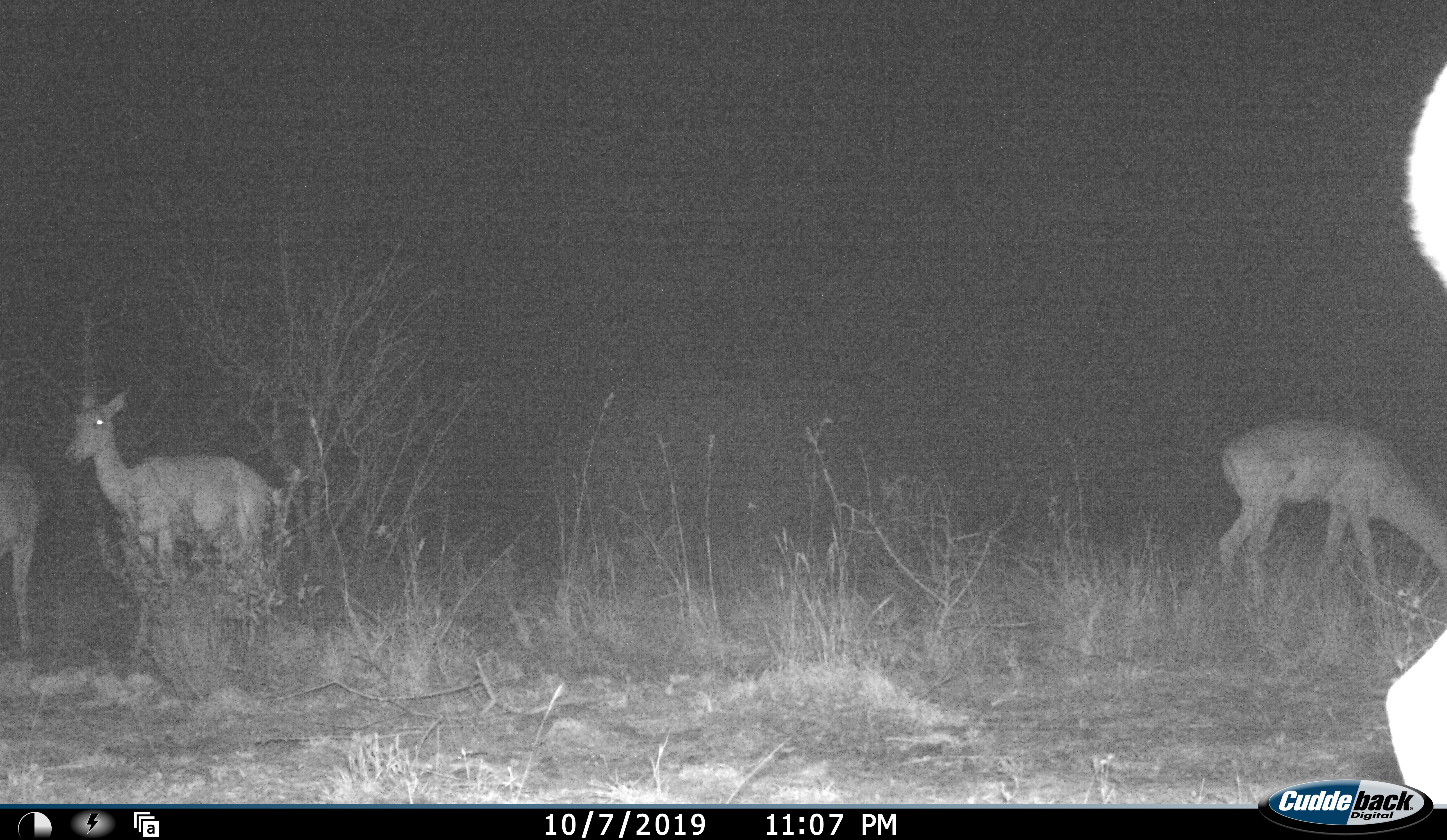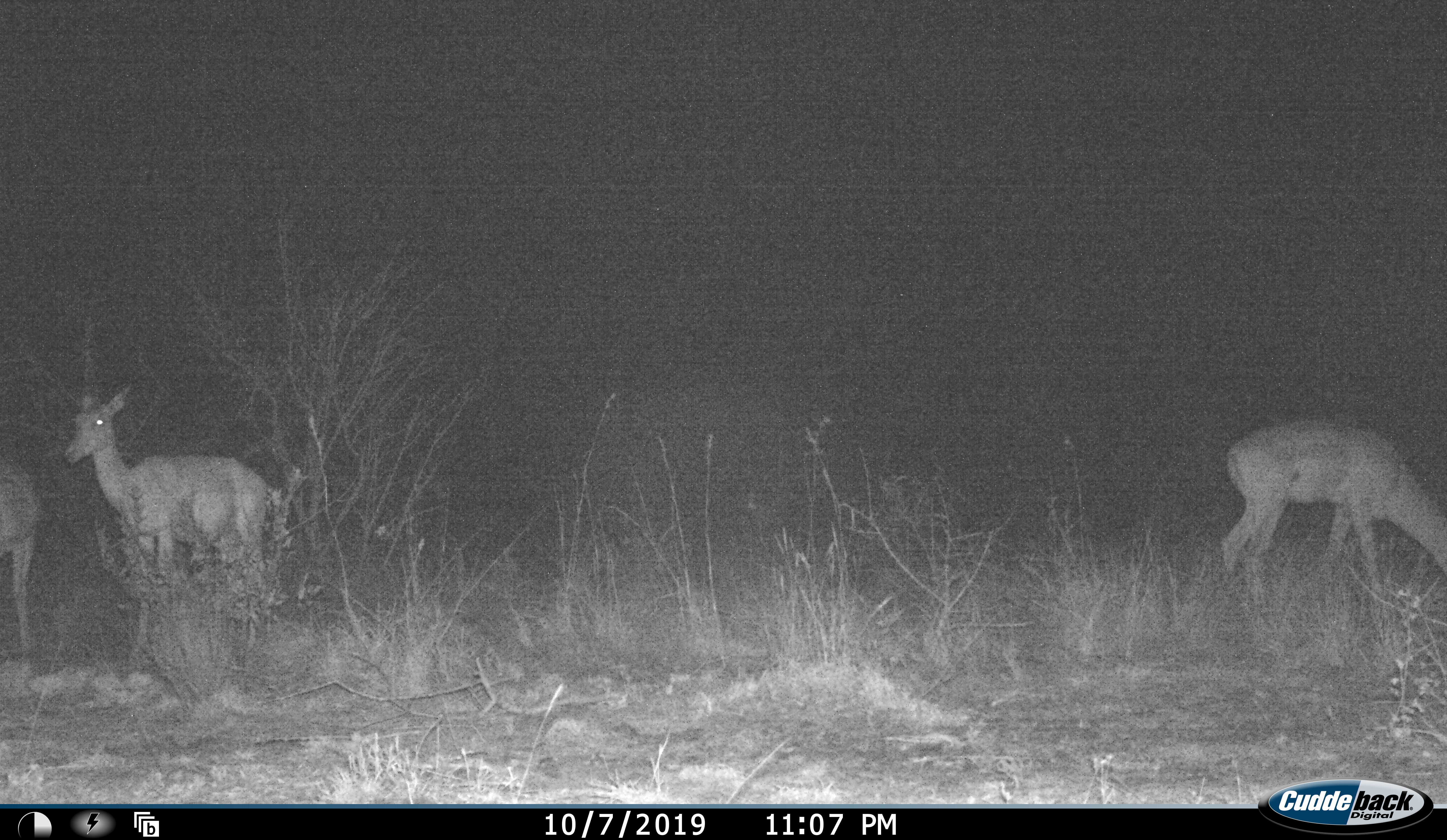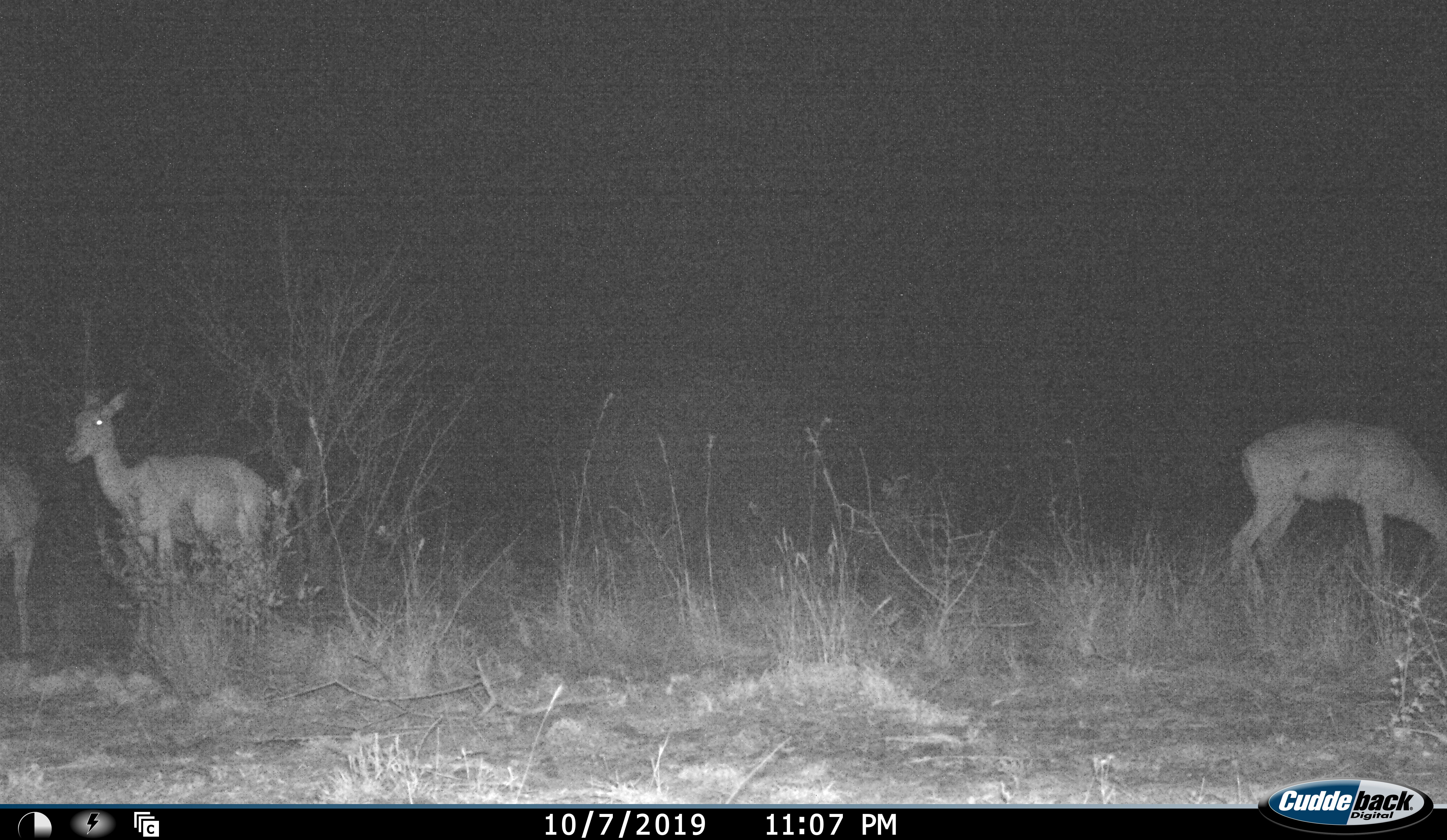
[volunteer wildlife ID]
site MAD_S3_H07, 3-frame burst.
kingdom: Animalia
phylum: Chordata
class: Mammalia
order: Artiodactyla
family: Bovidae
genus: Aepyceros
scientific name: Aepyceros melampus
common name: impala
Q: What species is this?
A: Impala (Aepyceros melampus).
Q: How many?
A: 4.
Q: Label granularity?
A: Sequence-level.